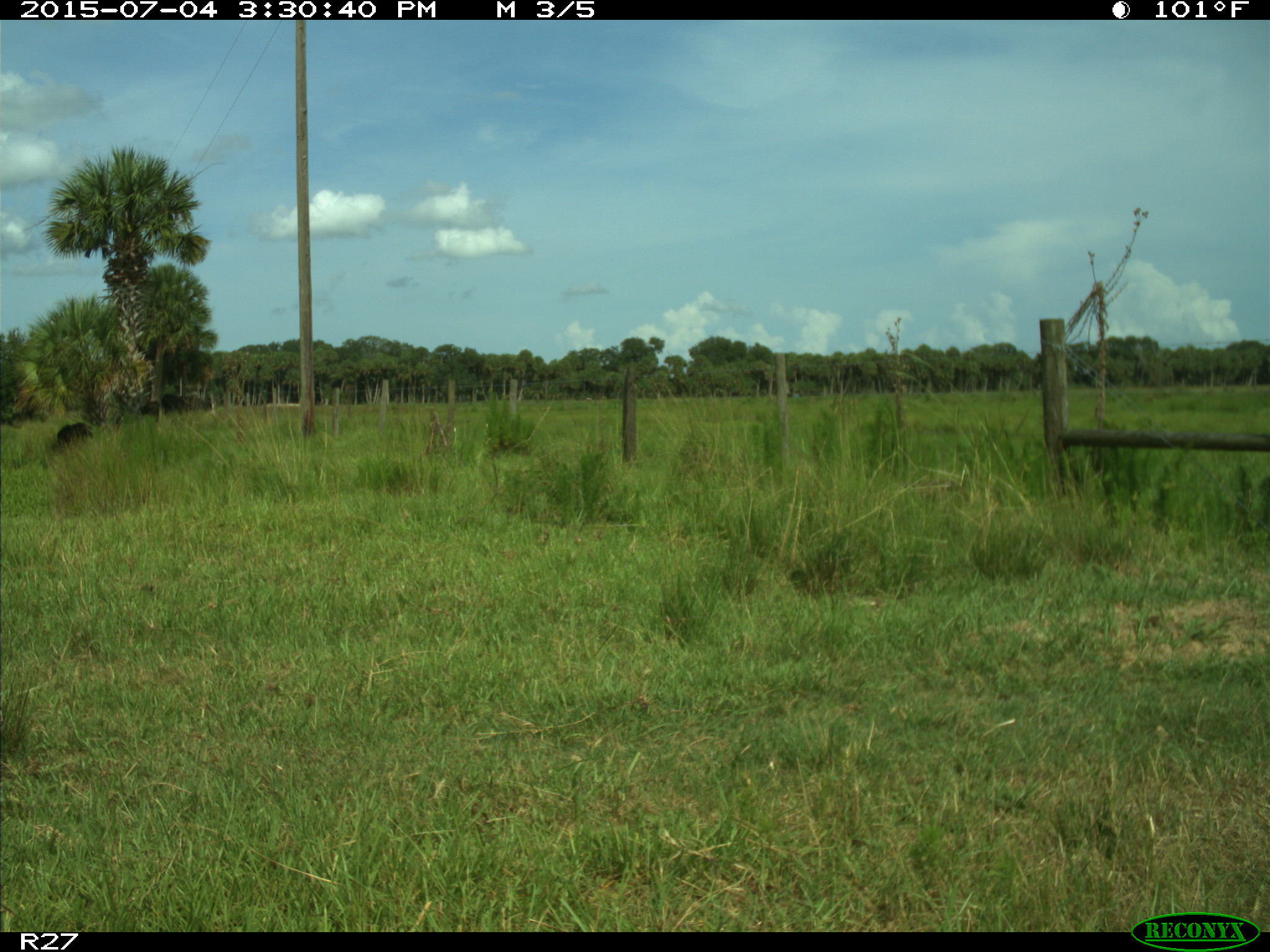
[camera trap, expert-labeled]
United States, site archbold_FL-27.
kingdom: Animalia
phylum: Chordata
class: Mammalia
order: Artiodactyla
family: Bovidae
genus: Bos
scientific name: Bos taurus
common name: domestic cow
Bos taurus (domestic cow).